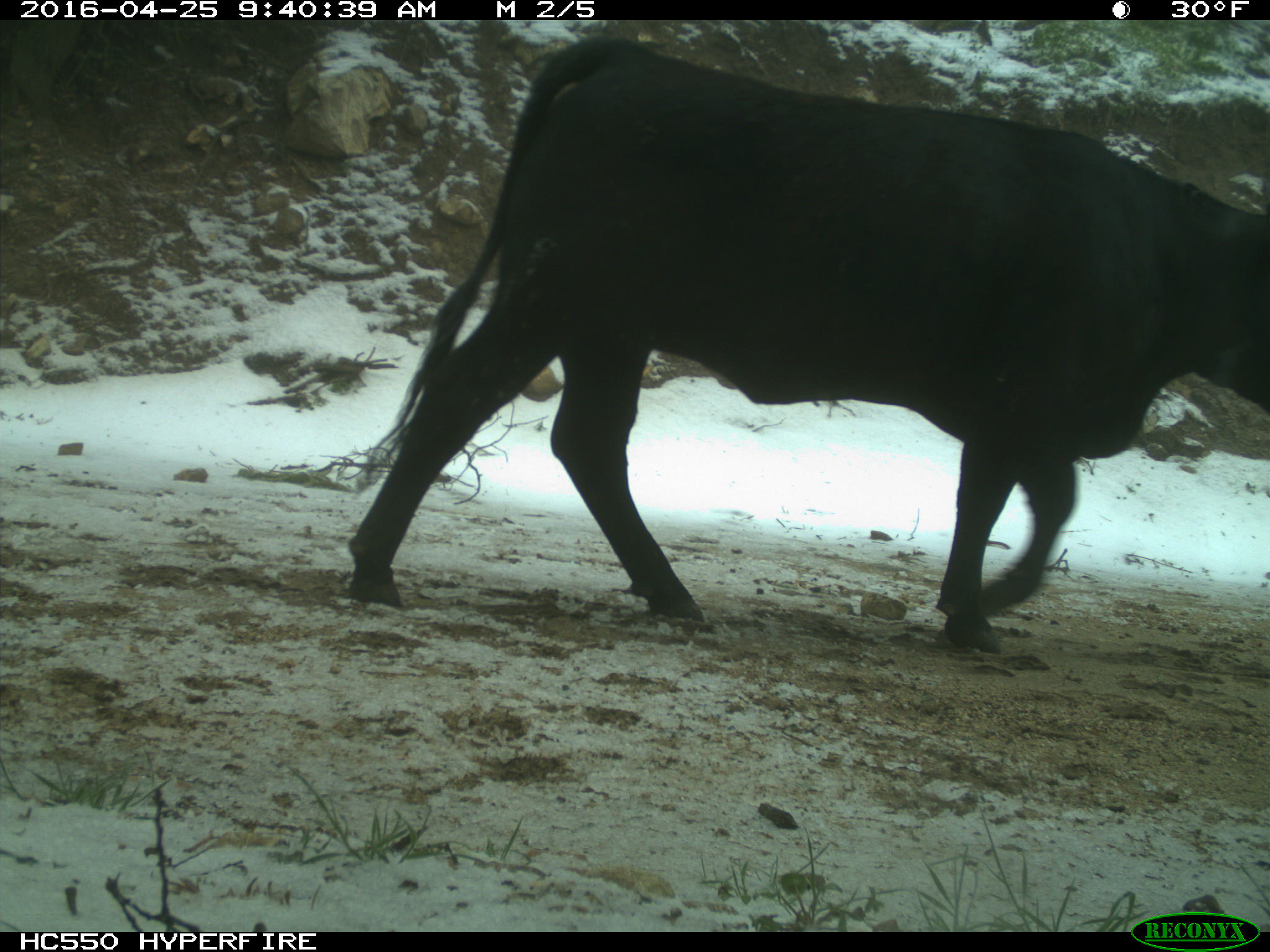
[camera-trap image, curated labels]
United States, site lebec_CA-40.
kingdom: Animalia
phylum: Chordata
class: Mammalia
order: Artiodactyla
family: Bovidae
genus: Bos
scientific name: Bos taurus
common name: domestic cow